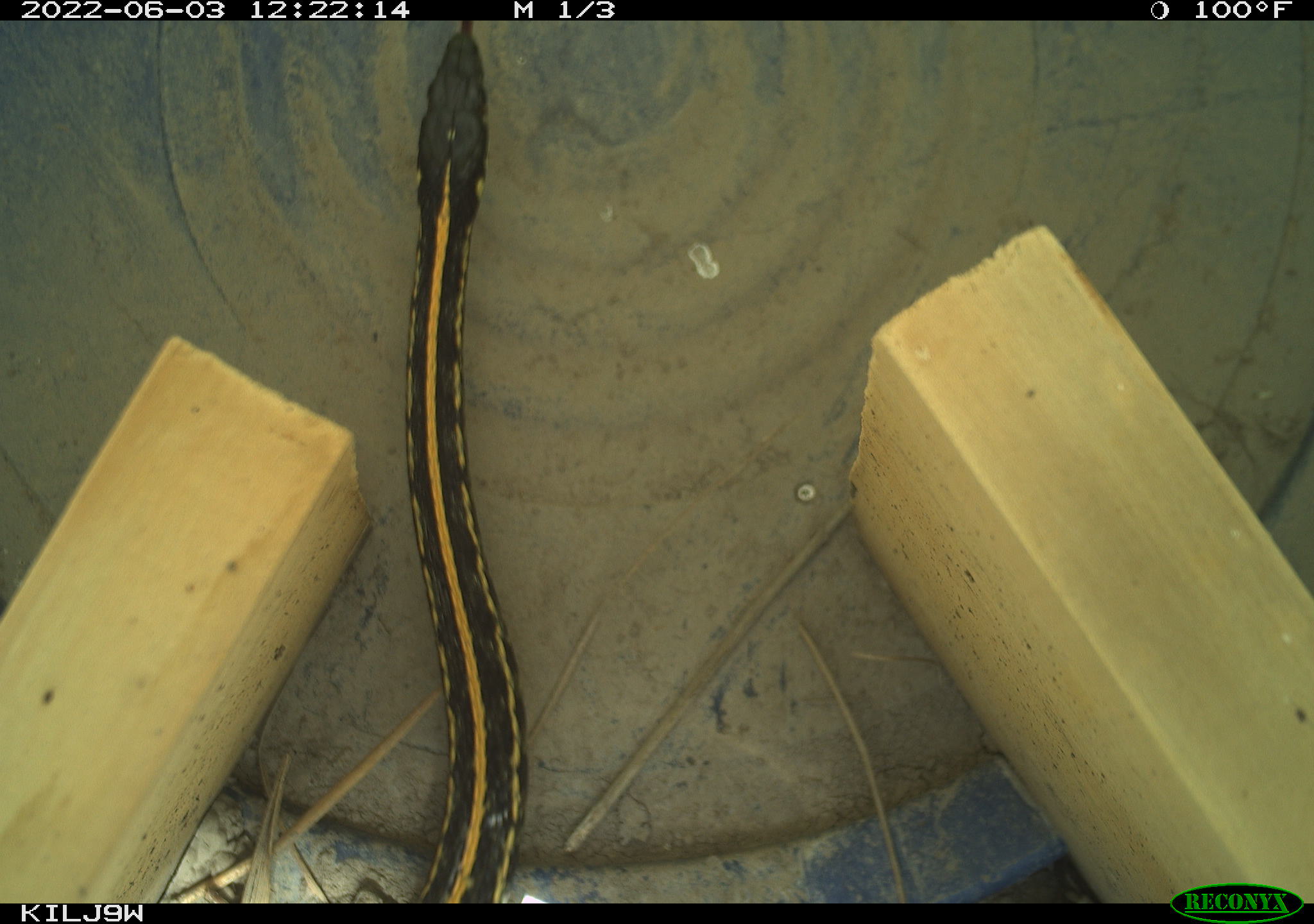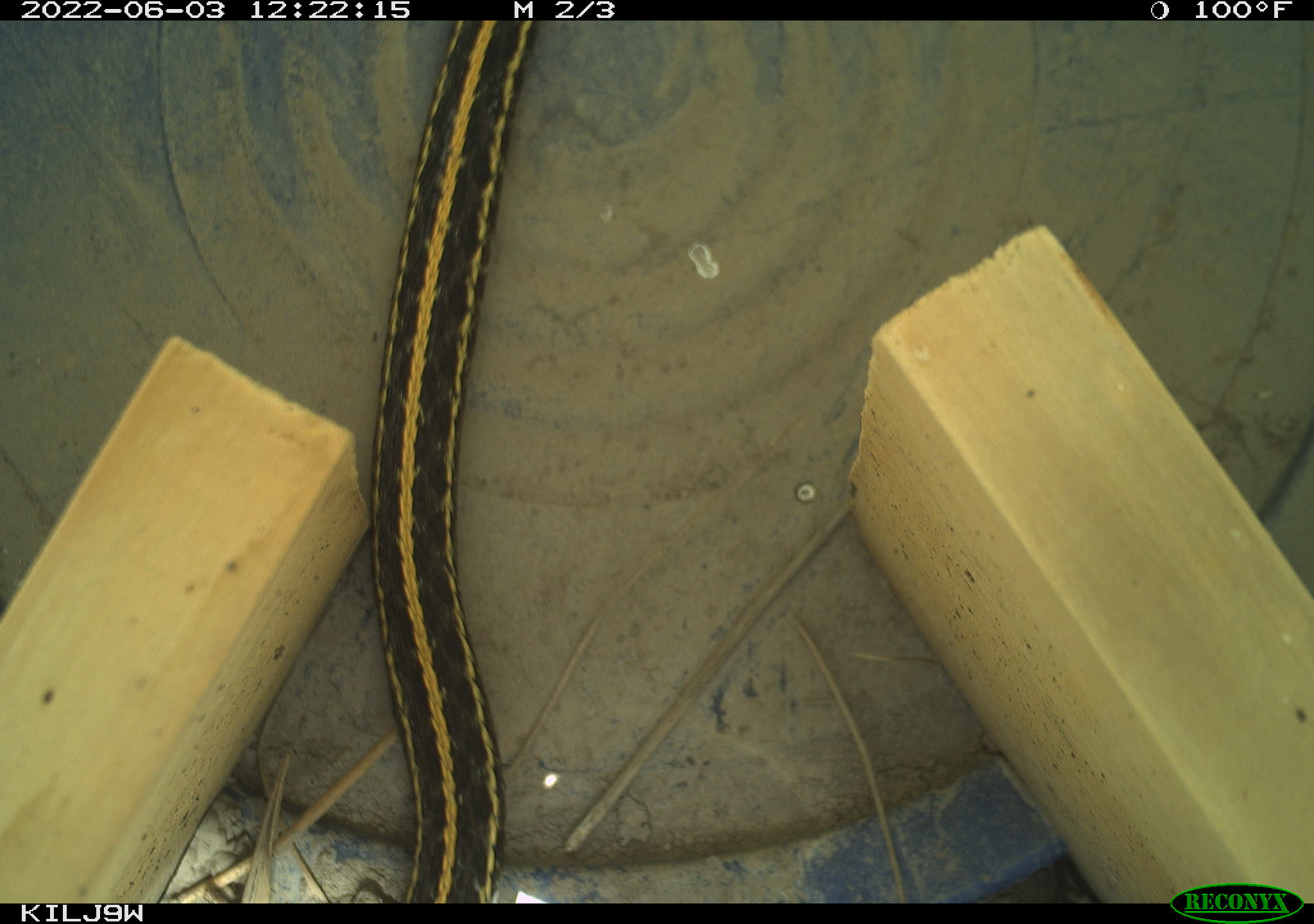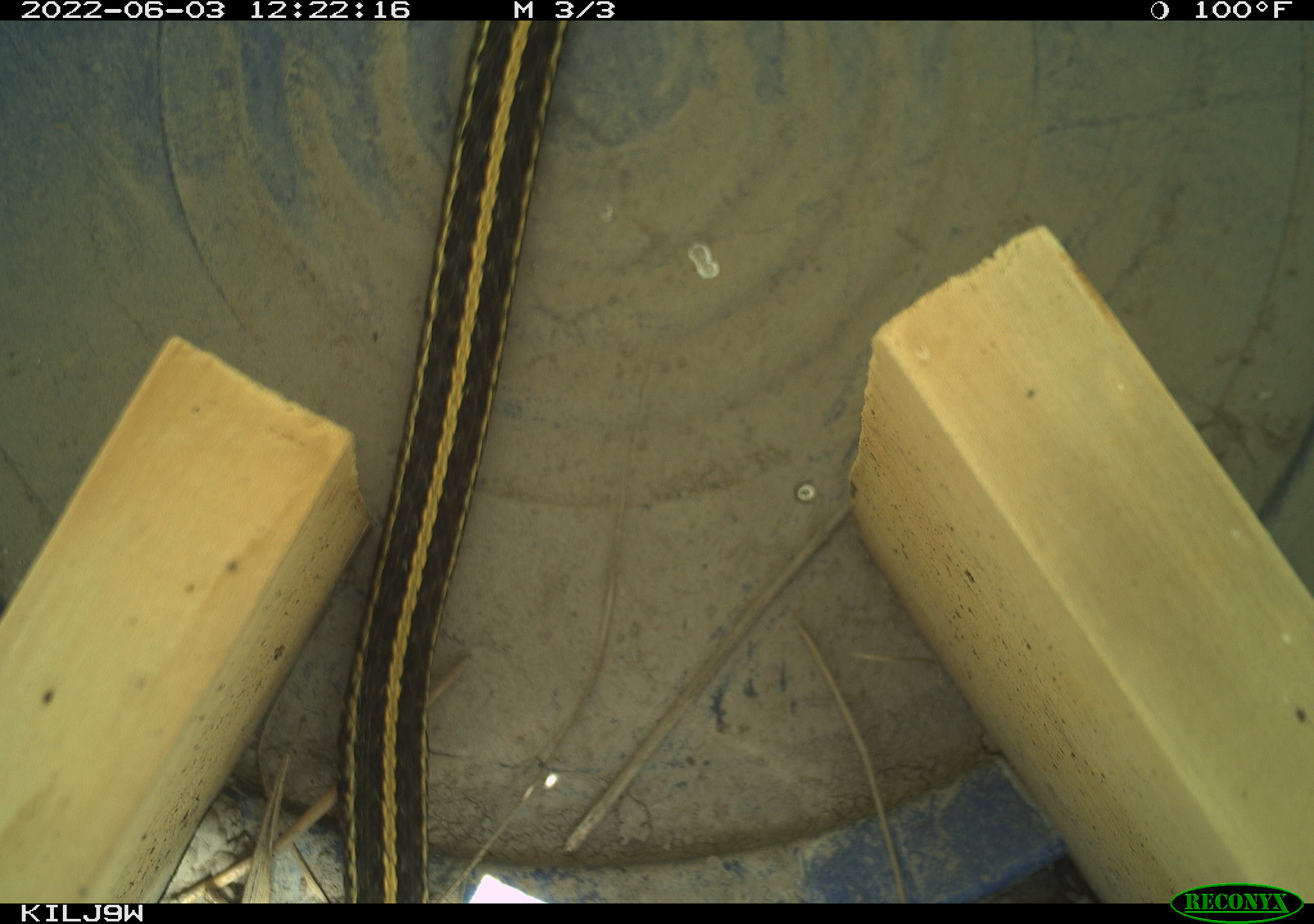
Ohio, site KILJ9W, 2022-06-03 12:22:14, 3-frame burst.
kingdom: Animalia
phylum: Chordata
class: Reptilia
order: Squamata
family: Colubridae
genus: Thamnophis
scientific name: Thamnophis radix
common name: plains gartersnake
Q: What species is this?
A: Plains gartersnake (Thamnophis radix).